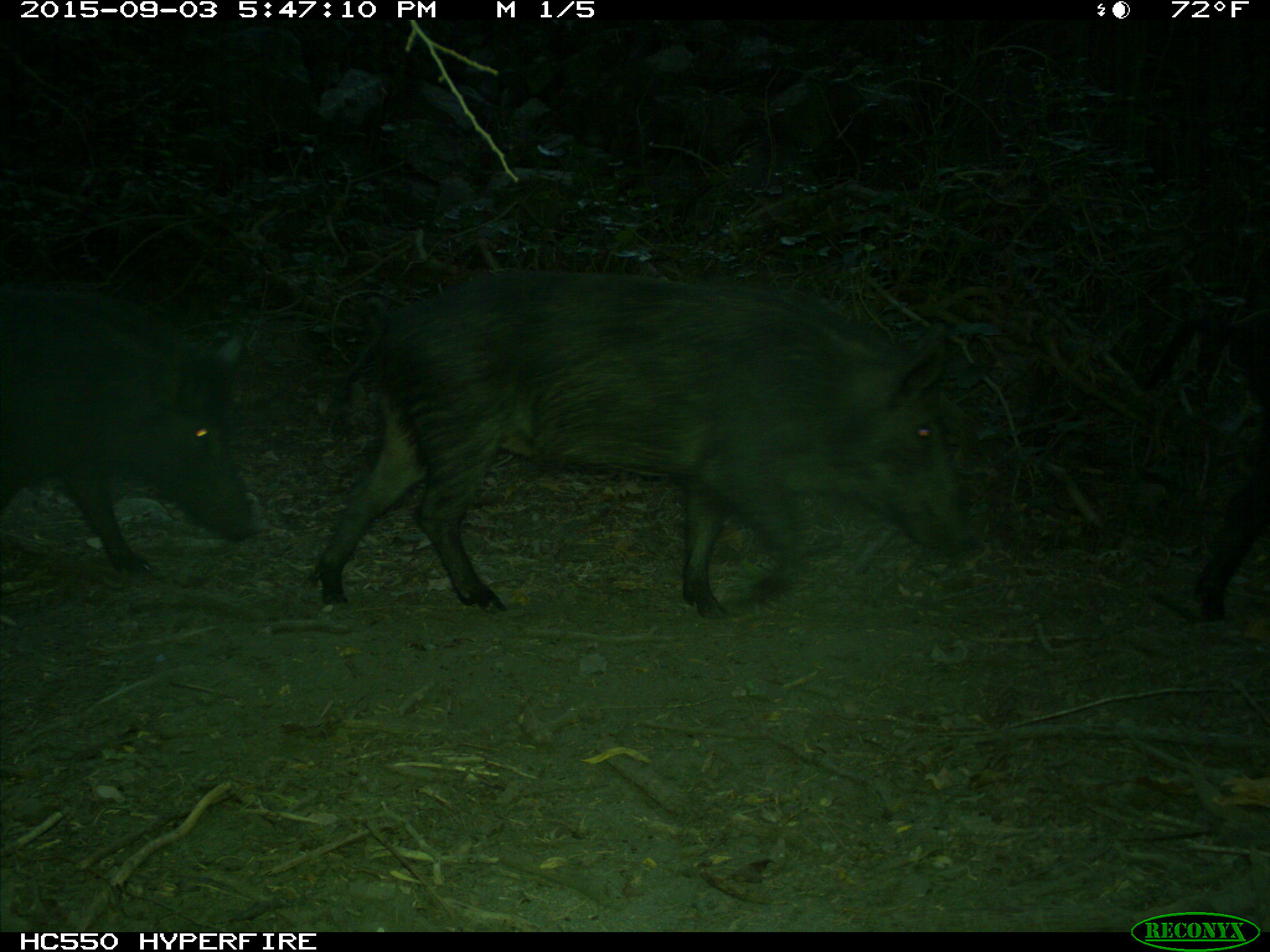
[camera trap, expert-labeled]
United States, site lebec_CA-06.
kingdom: Animalia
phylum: Chordata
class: Mammalia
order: Artiodactyla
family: Suidae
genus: Sus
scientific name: Sus scrofa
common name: wild boar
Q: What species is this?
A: Sus scrofa (wild boar).